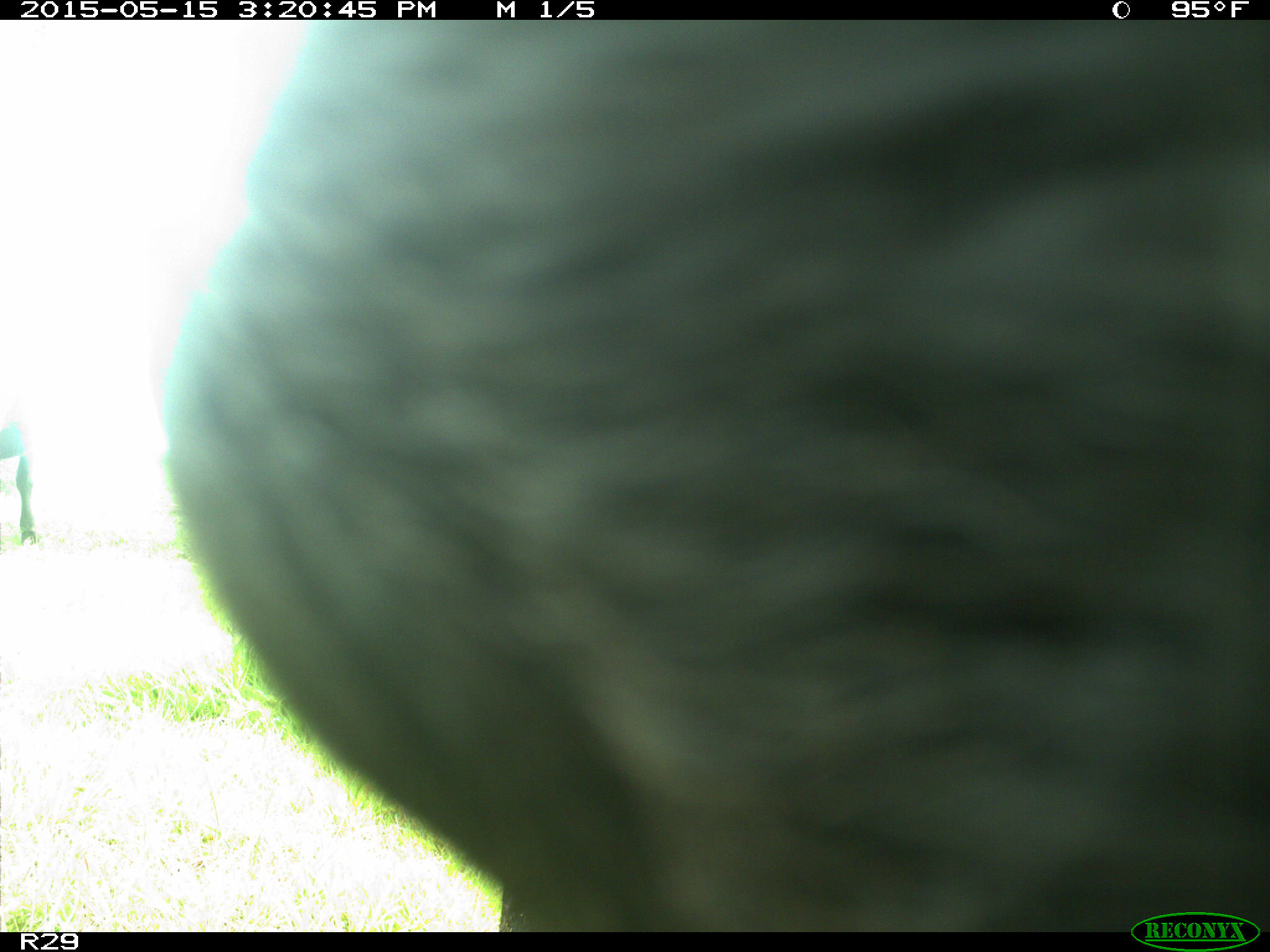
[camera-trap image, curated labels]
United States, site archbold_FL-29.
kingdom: Animalia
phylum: Chordata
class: Mammalia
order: Artiodactyla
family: Bovidae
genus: Bos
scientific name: Bos taurus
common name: domestic cow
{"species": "Bos taurus (domestic cow)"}